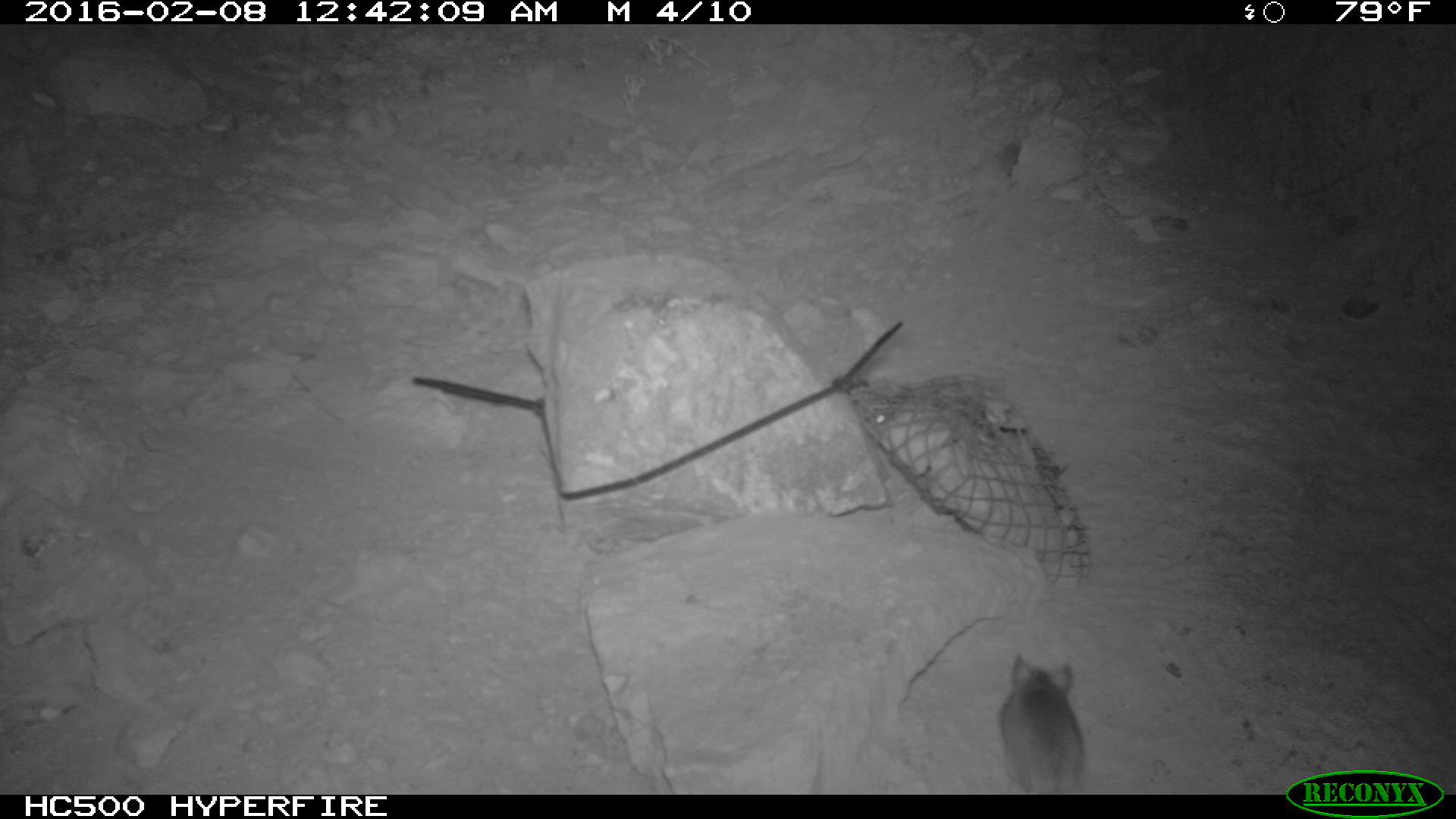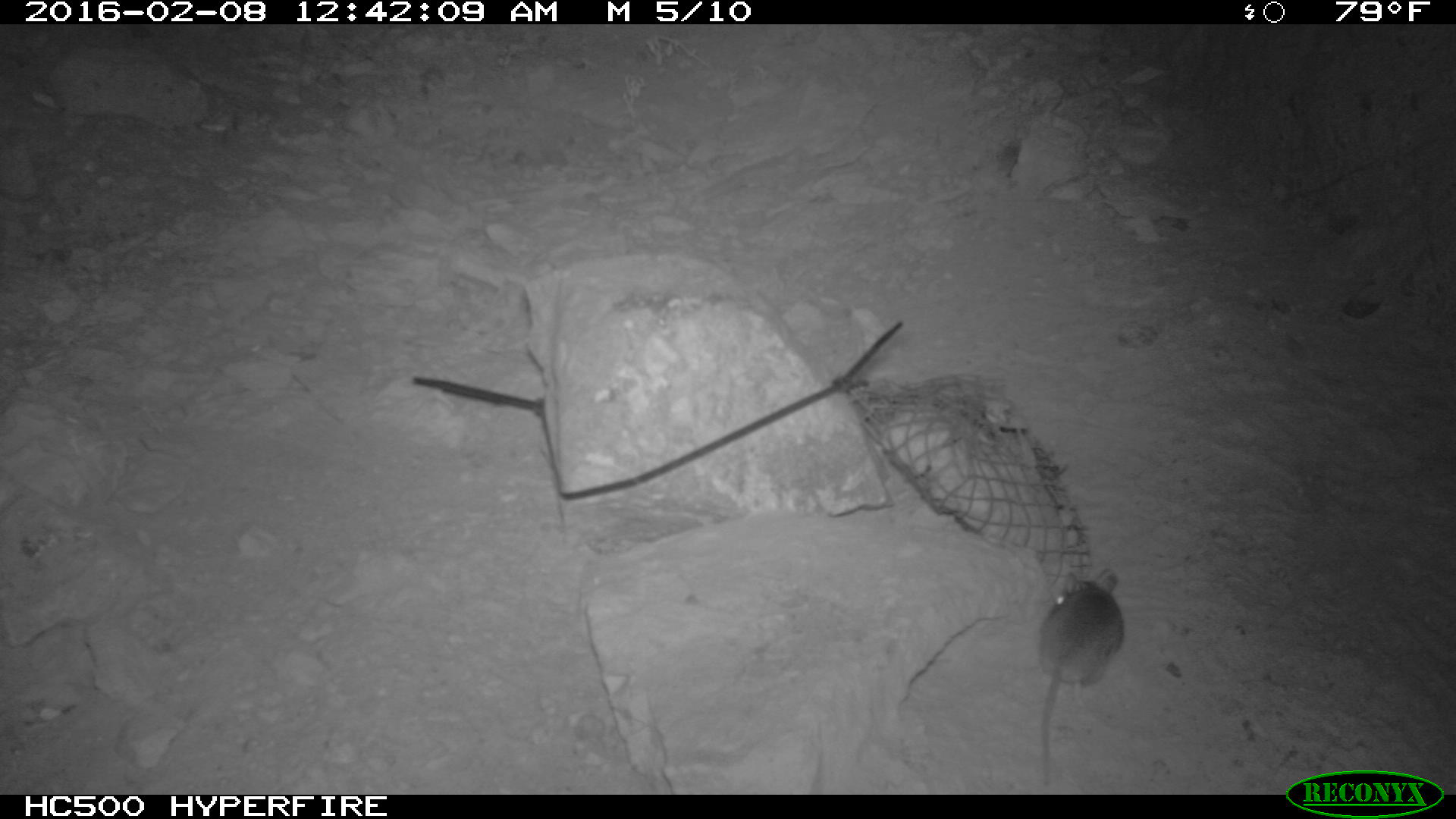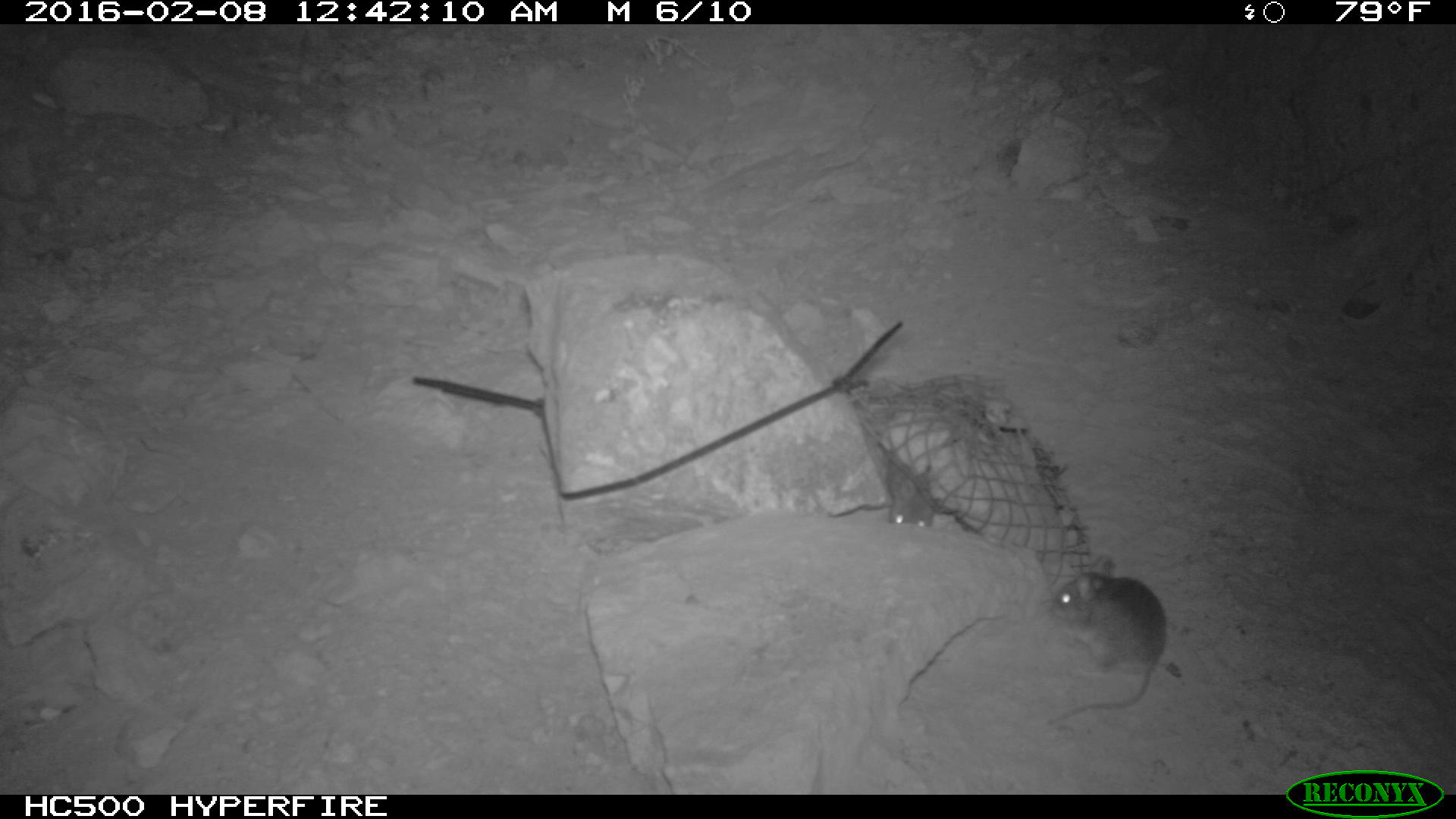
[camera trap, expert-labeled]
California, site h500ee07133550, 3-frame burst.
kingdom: Animalia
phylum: Chordata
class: Mammalia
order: Rodentia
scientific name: Rodentia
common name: rodent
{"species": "rodent (Rodentia)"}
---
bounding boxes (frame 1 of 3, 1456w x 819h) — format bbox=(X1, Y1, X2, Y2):
rodent: bbox=(996, 652, 1085, 792)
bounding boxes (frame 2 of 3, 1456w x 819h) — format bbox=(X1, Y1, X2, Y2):
rodent: bbox=(1037, 569, 1124, 782)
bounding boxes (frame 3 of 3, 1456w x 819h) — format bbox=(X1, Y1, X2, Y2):
rodent: bbox=(1040, 554, 1167, 729); bbox=(889, 448, 935, 527)